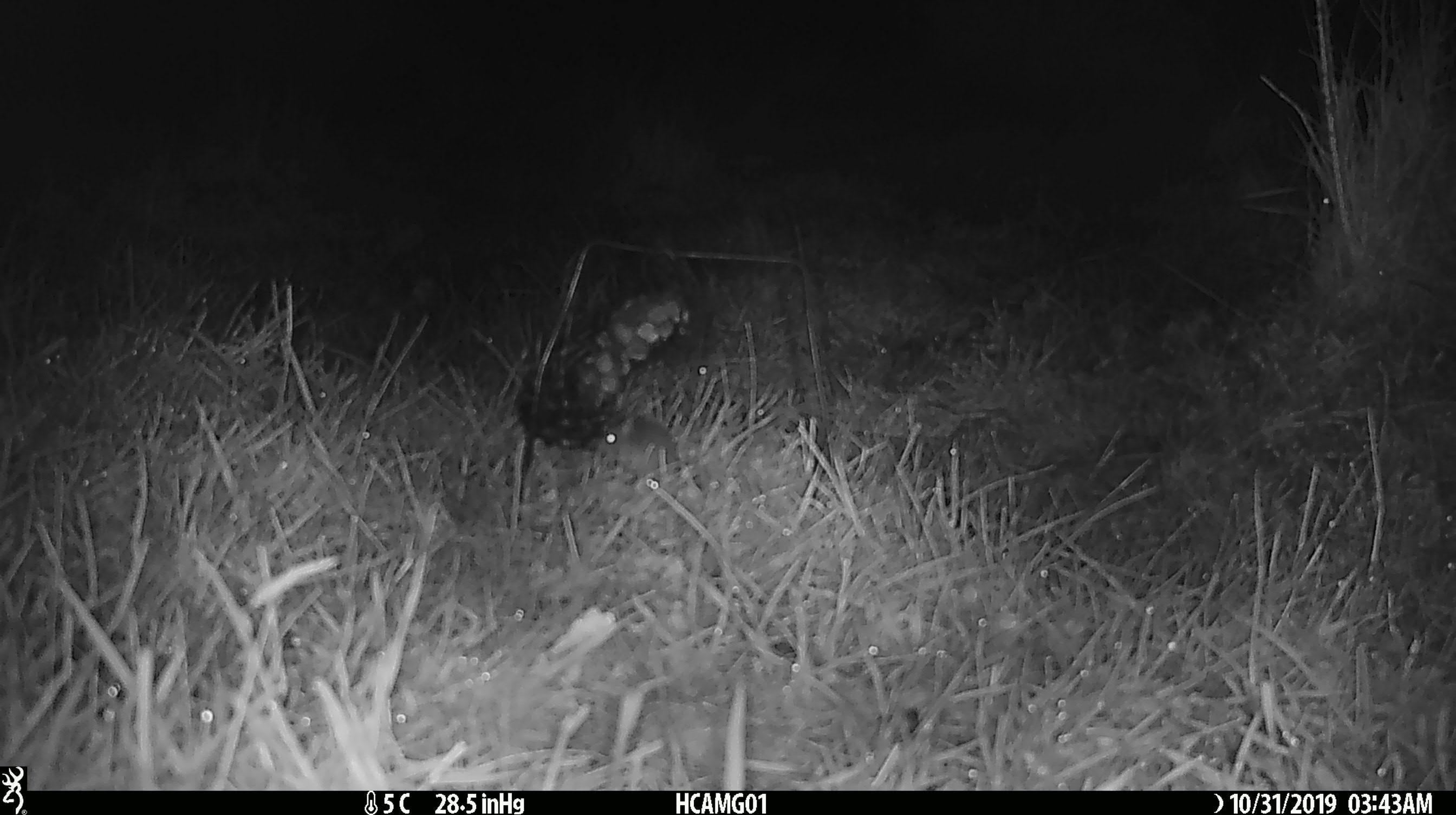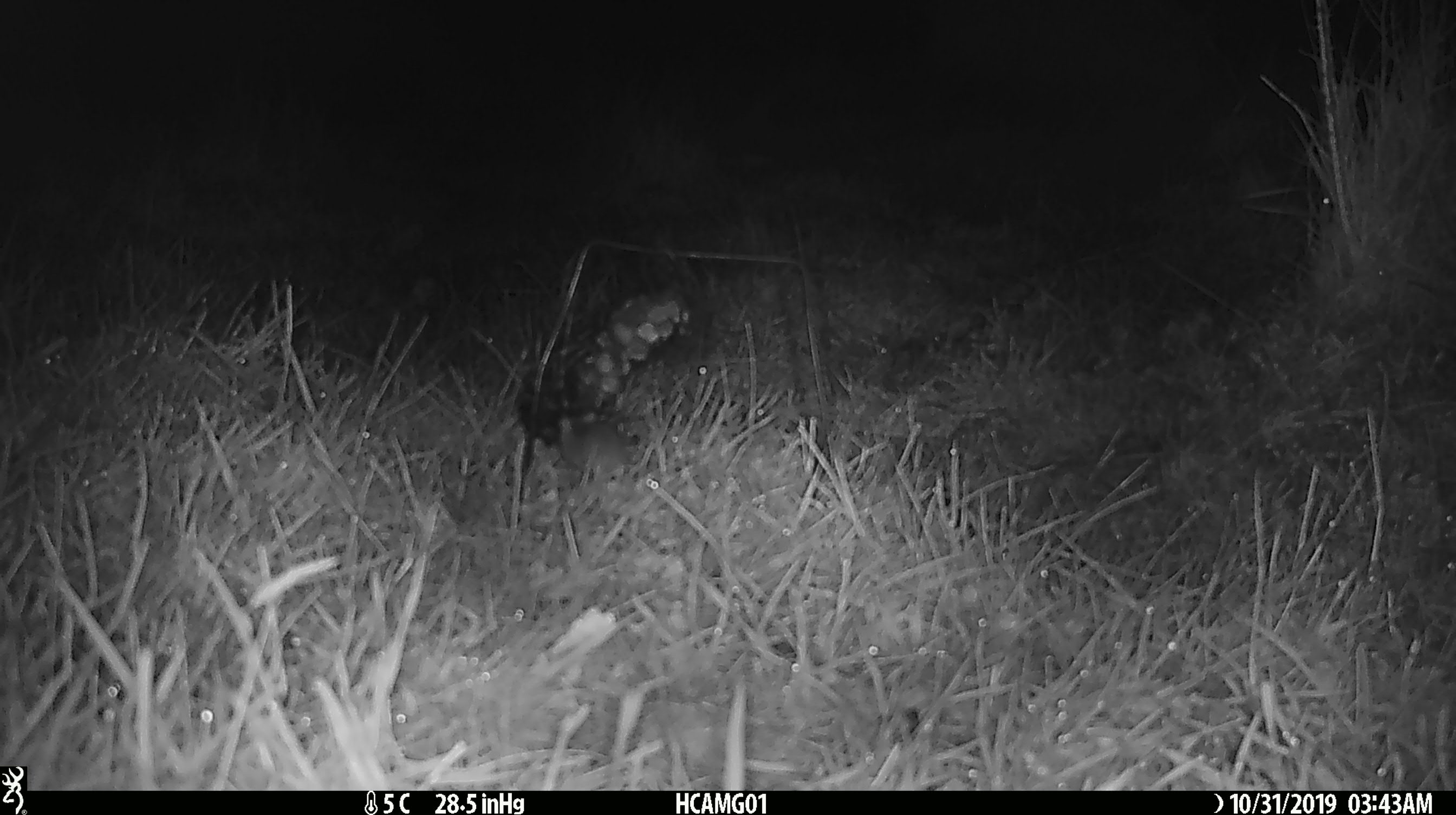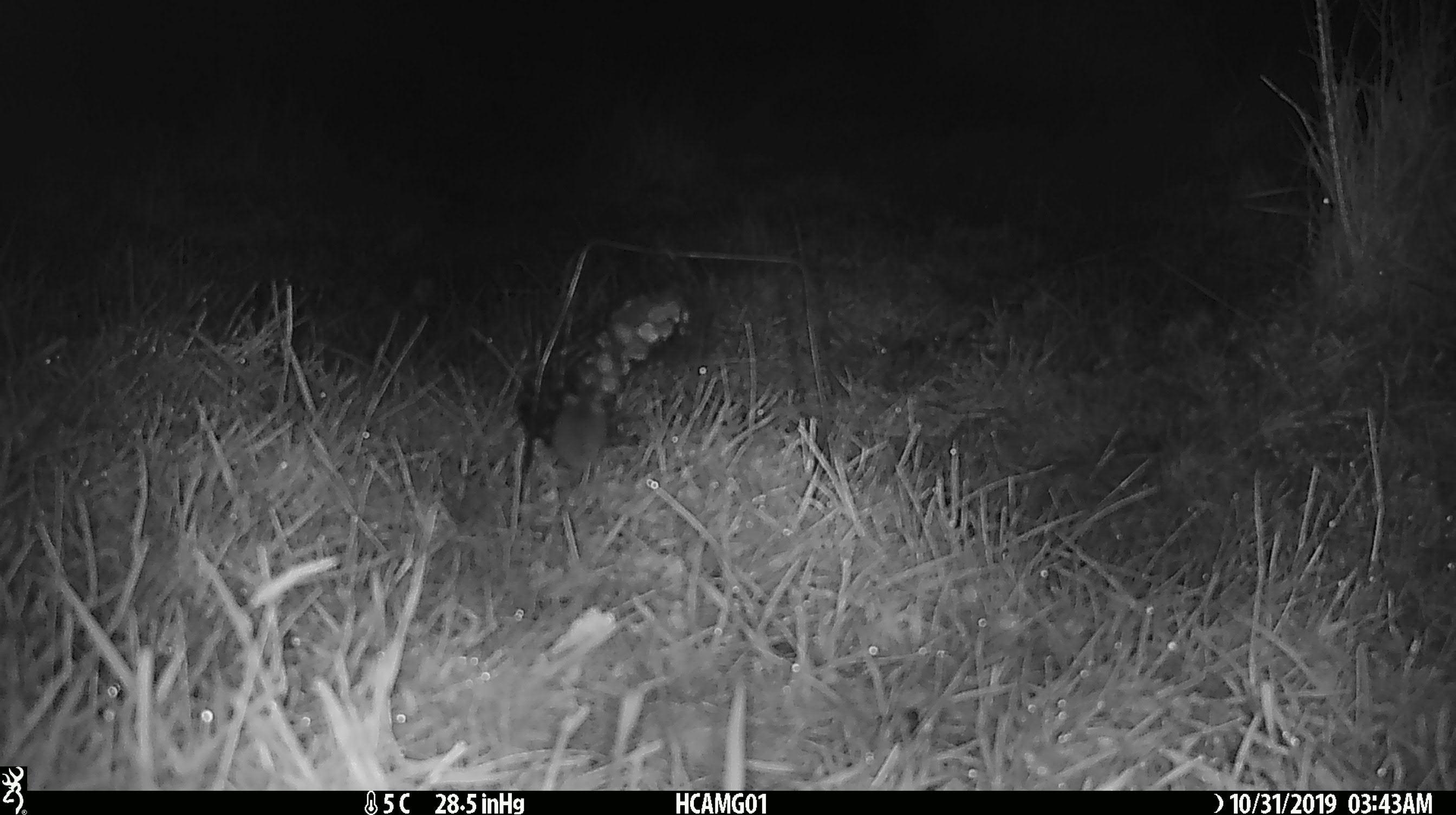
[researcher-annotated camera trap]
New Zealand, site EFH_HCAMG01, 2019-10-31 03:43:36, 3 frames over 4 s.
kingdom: Animalia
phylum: Chordata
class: Mammalia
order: Rodentia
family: Muridae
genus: Mus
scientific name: Mus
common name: mouse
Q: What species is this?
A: Mouse (Mus).